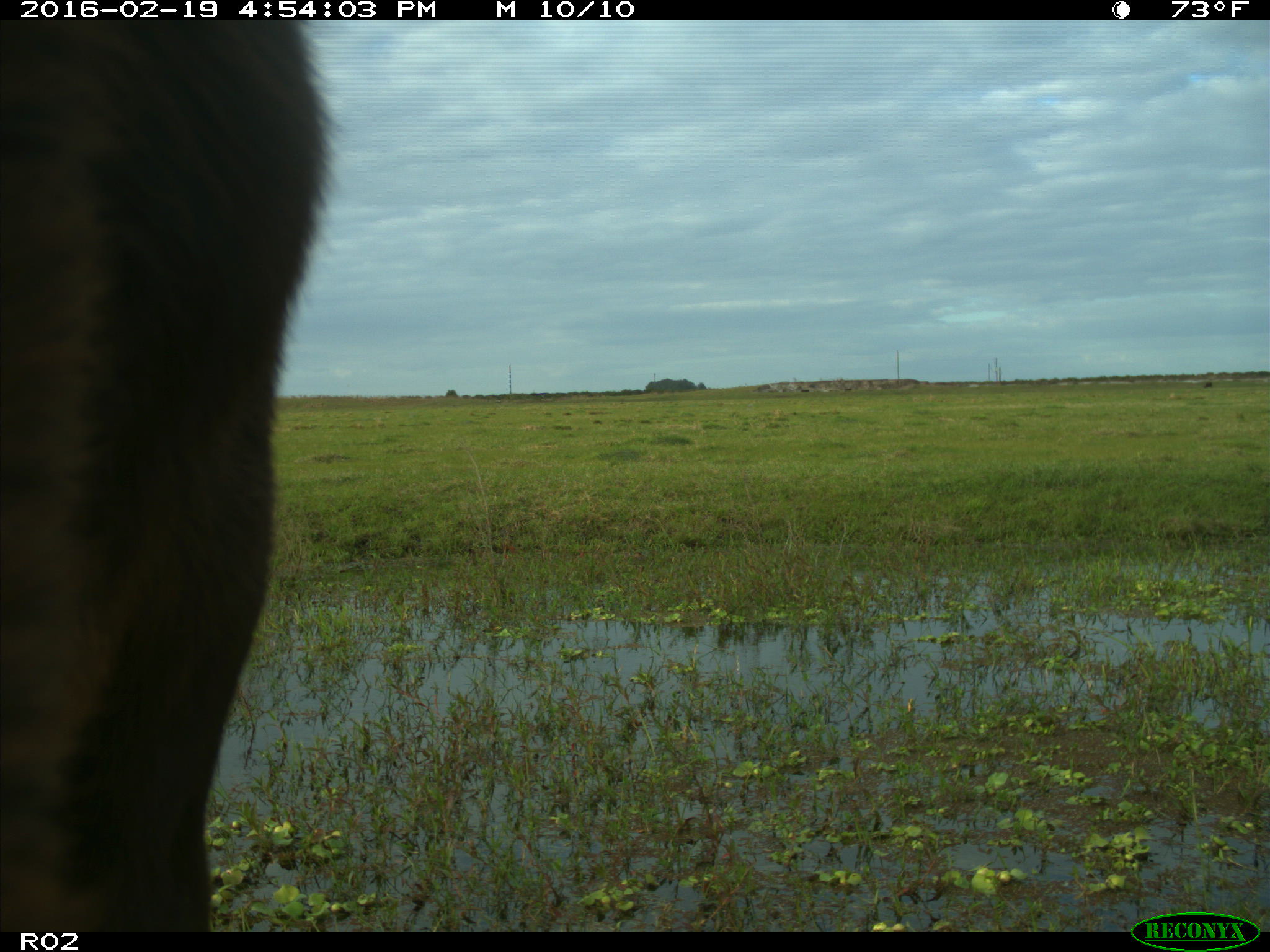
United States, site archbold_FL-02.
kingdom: Animalia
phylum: Chordata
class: Mammalia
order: Artiodactyla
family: Bovidae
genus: Bos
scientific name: Bos taurus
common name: domestic cow